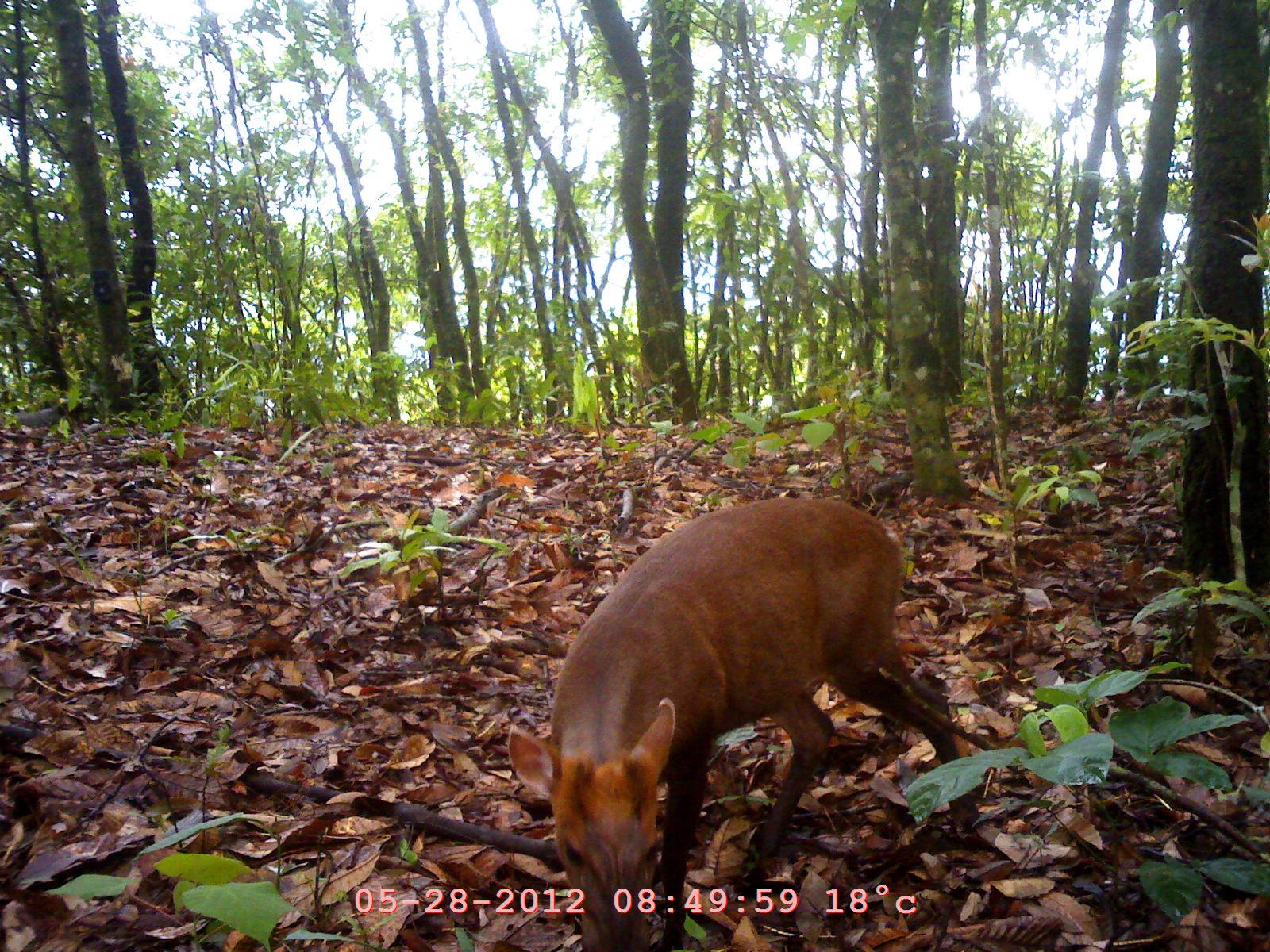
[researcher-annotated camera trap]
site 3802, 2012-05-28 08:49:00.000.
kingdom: Animalia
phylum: Chordata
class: Mammalia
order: Artiodactyla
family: Cervidae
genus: Muntiacus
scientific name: Muntiacus muntjak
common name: southern red muntjac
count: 1